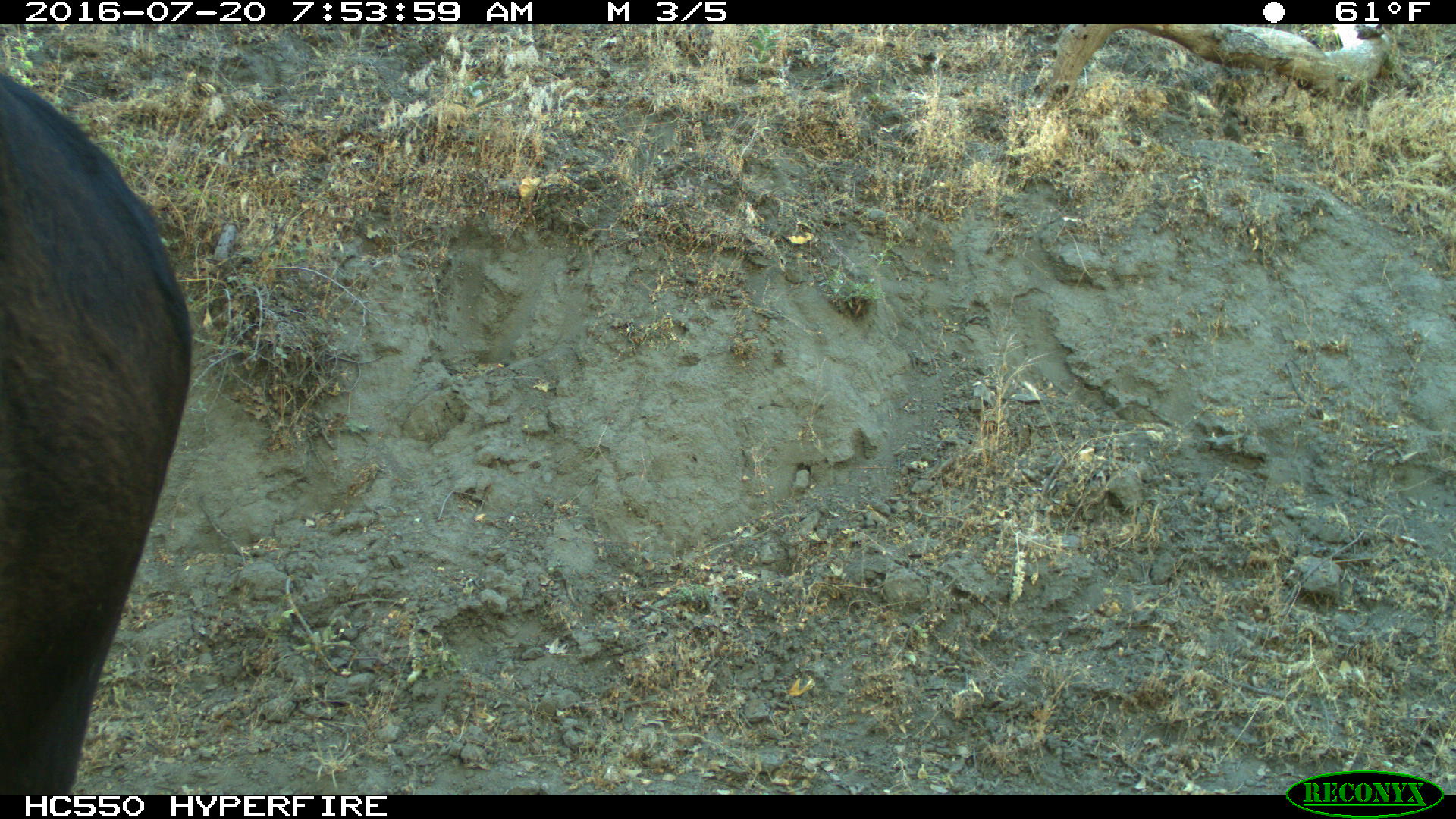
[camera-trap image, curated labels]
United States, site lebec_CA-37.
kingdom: Animalia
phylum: Chordata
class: Mammalia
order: Artiodactyla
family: Bovidae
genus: Bos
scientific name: Bos taurus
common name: domestic cow